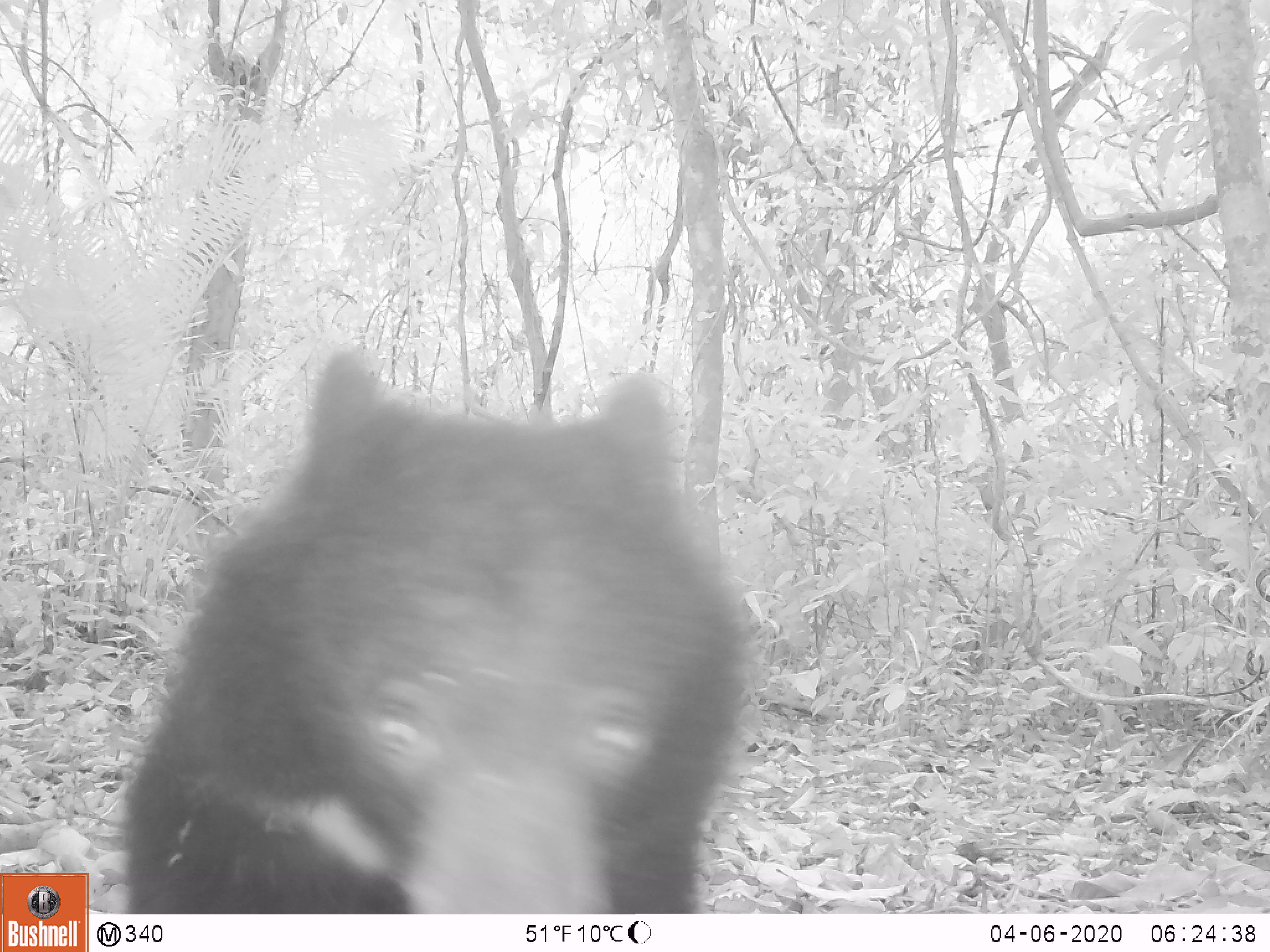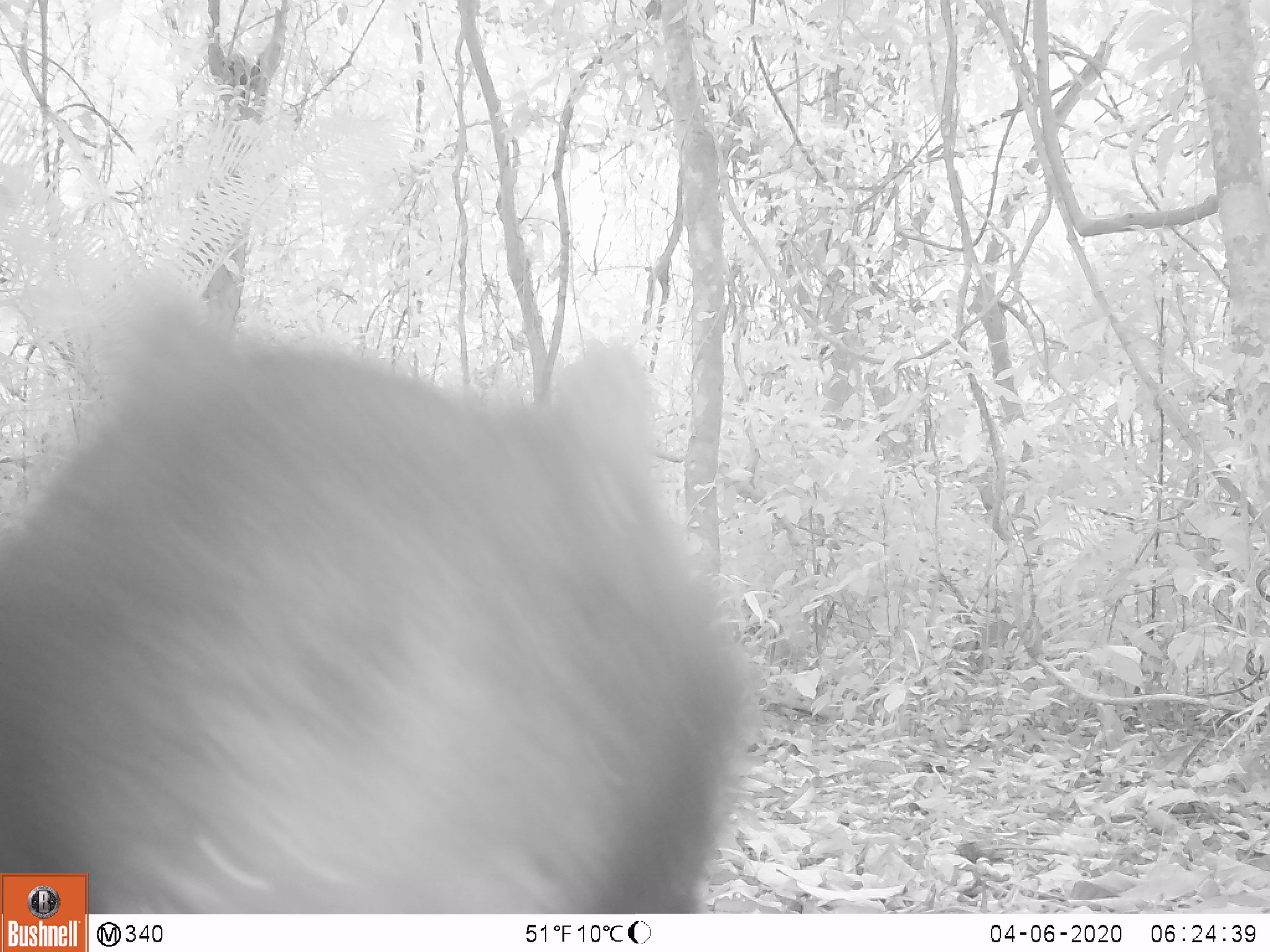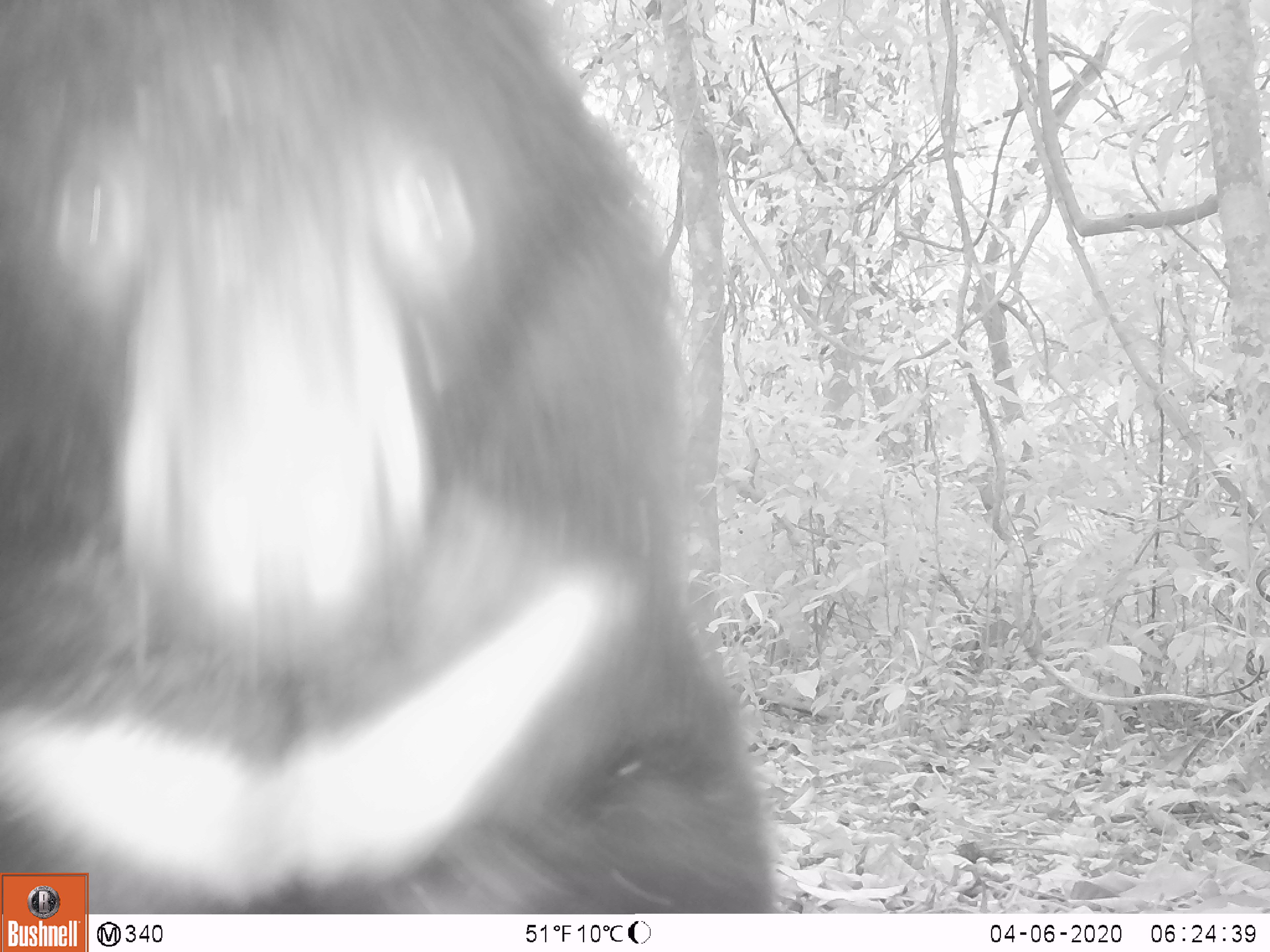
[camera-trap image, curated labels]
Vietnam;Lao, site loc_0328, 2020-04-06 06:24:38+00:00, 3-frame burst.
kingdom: Animalia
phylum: Chordata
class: Mammalia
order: Carnivora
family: Ursidae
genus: Ursus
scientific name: Ursus thibetanus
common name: asian black bear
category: asiatic black bear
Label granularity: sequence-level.